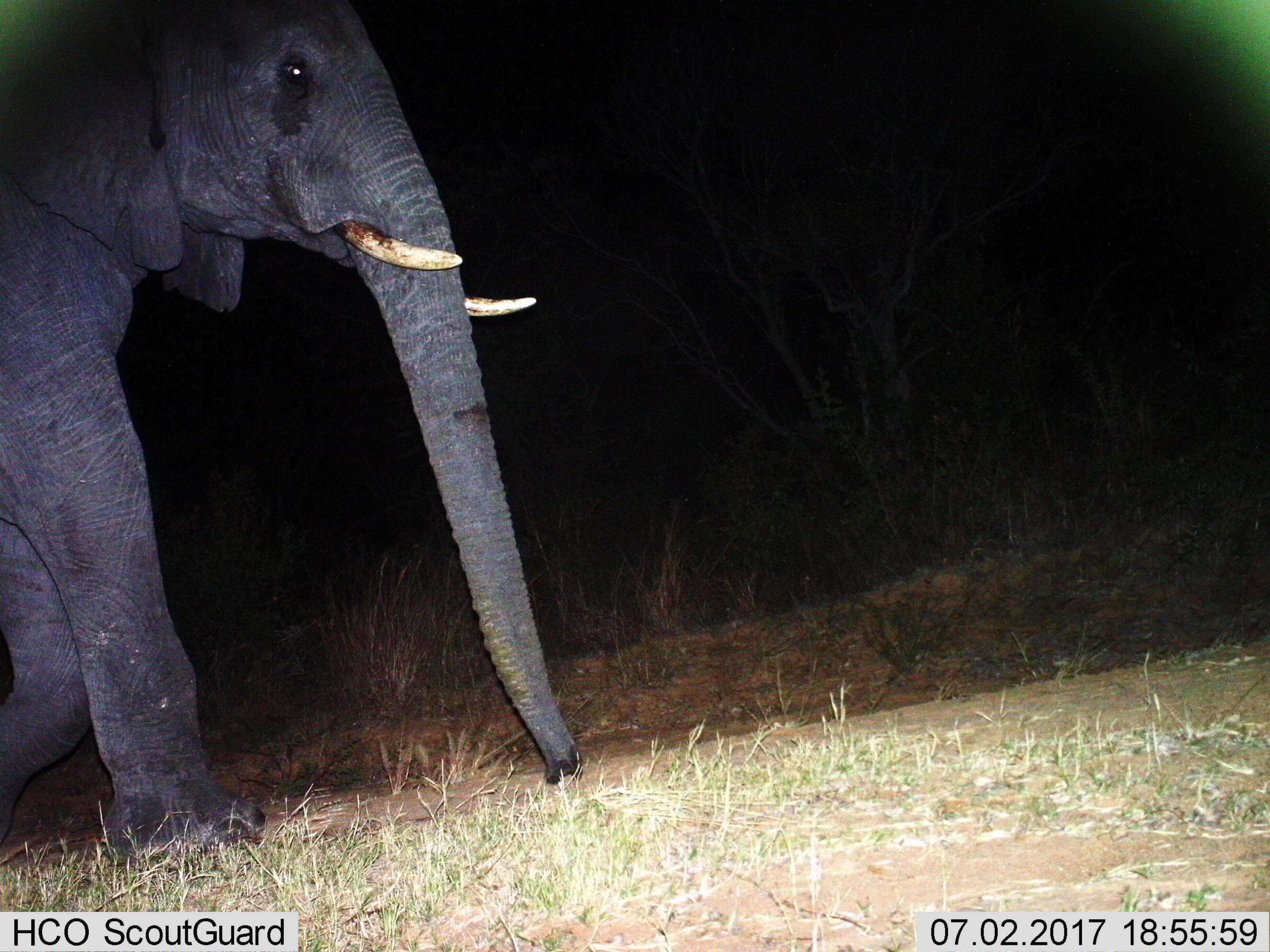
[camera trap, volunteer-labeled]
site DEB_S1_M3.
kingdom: Animalia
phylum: Chordata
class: Mammalia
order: Proboscidea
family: Elephantidae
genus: Loxodonta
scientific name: Loxodonta africana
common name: african bush elephant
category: elephant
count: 1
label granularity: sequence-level